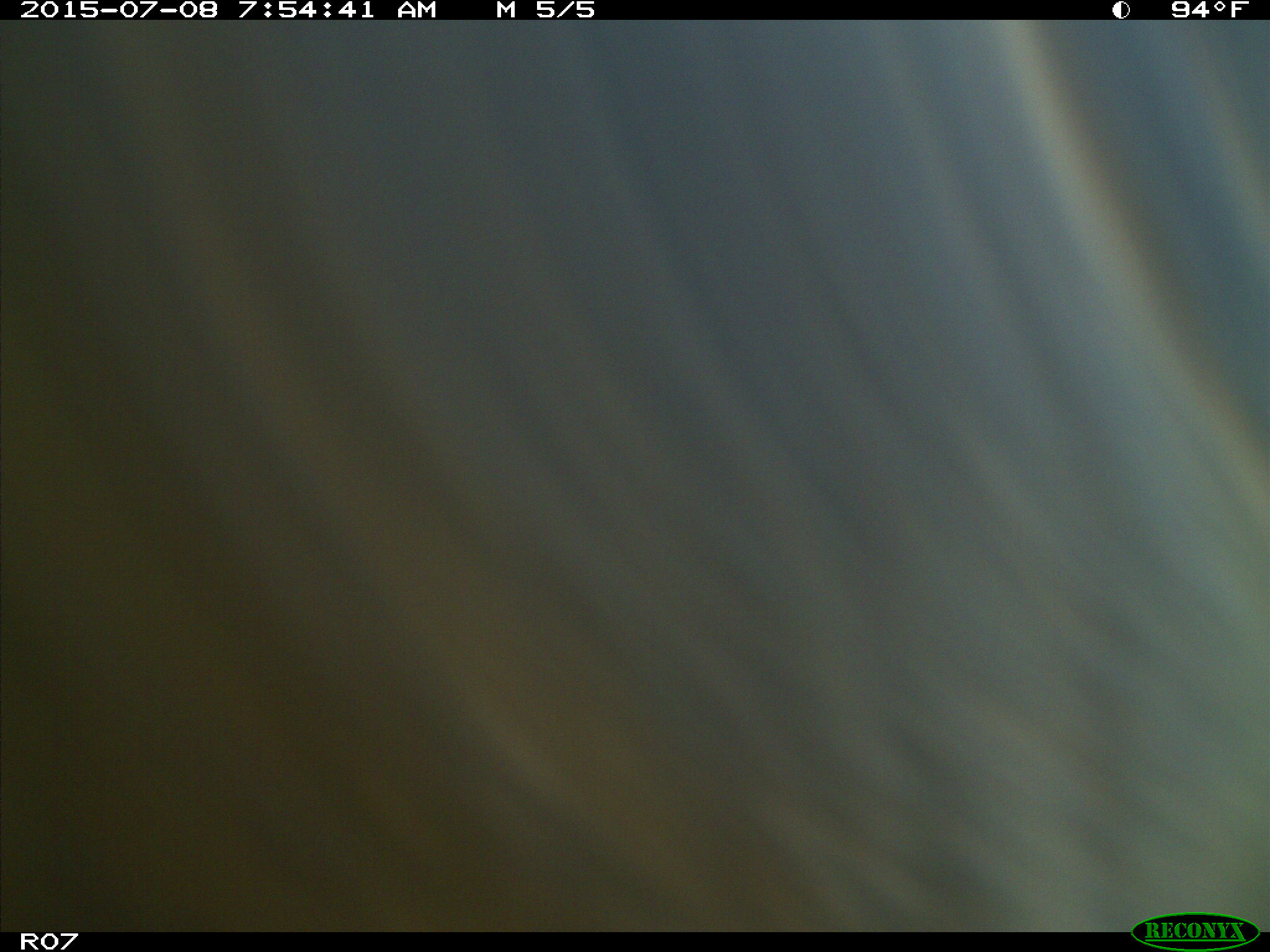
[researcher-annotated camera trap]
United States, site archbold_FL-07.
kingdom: Animalia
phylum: Chordata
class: Mammalia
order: Artiodactyla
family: Bovidae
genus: Bos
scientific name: Bos taurus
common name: domestic cow